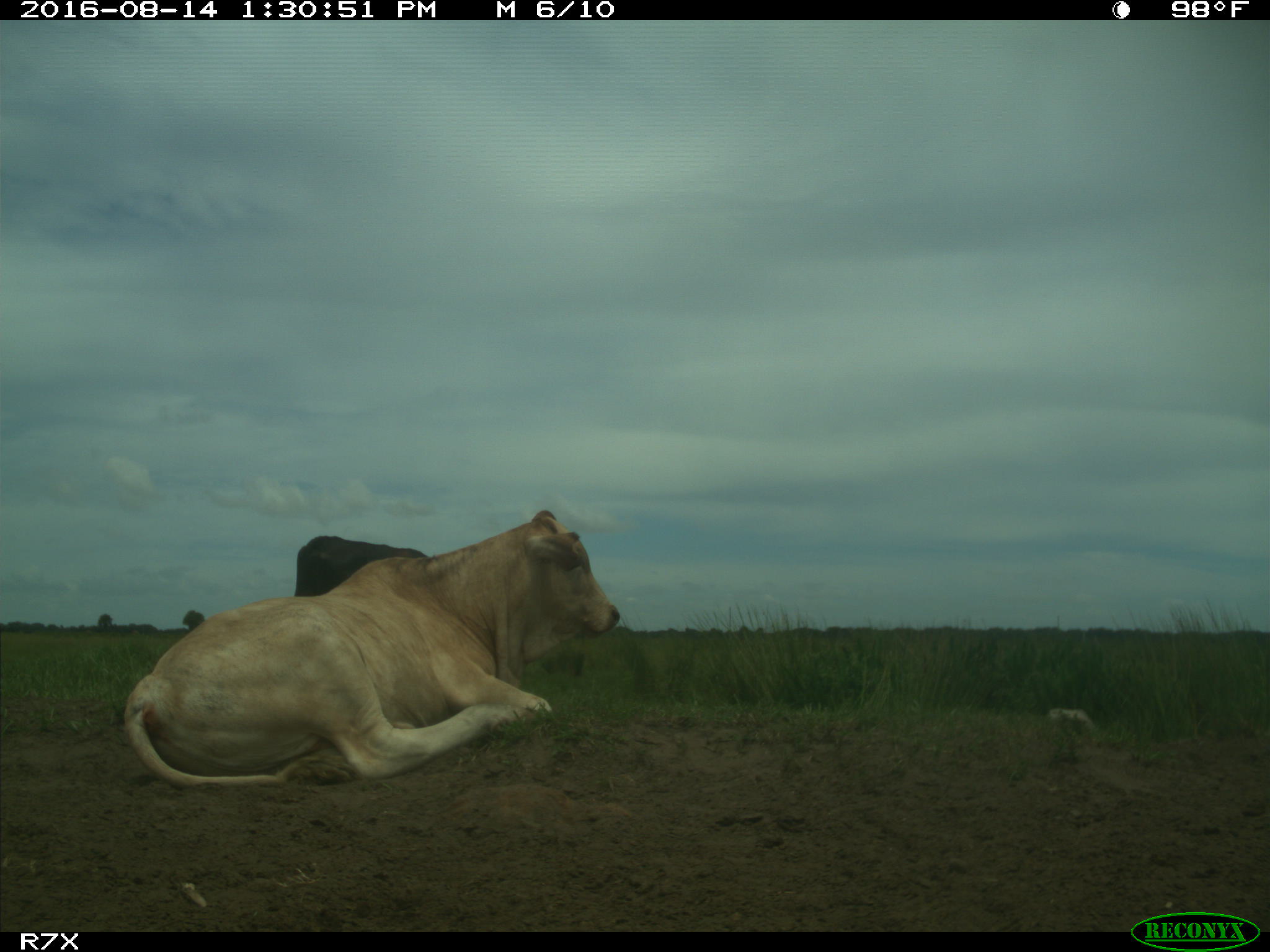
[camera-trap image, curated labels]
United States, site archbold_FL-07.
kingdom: Animalia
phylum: Chordata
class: Mammalia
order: Artiodactyla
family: Bovidae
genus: Bos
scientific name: Bos taurus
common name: domestic cow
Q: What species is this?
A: Bos taurus (domestic cow).